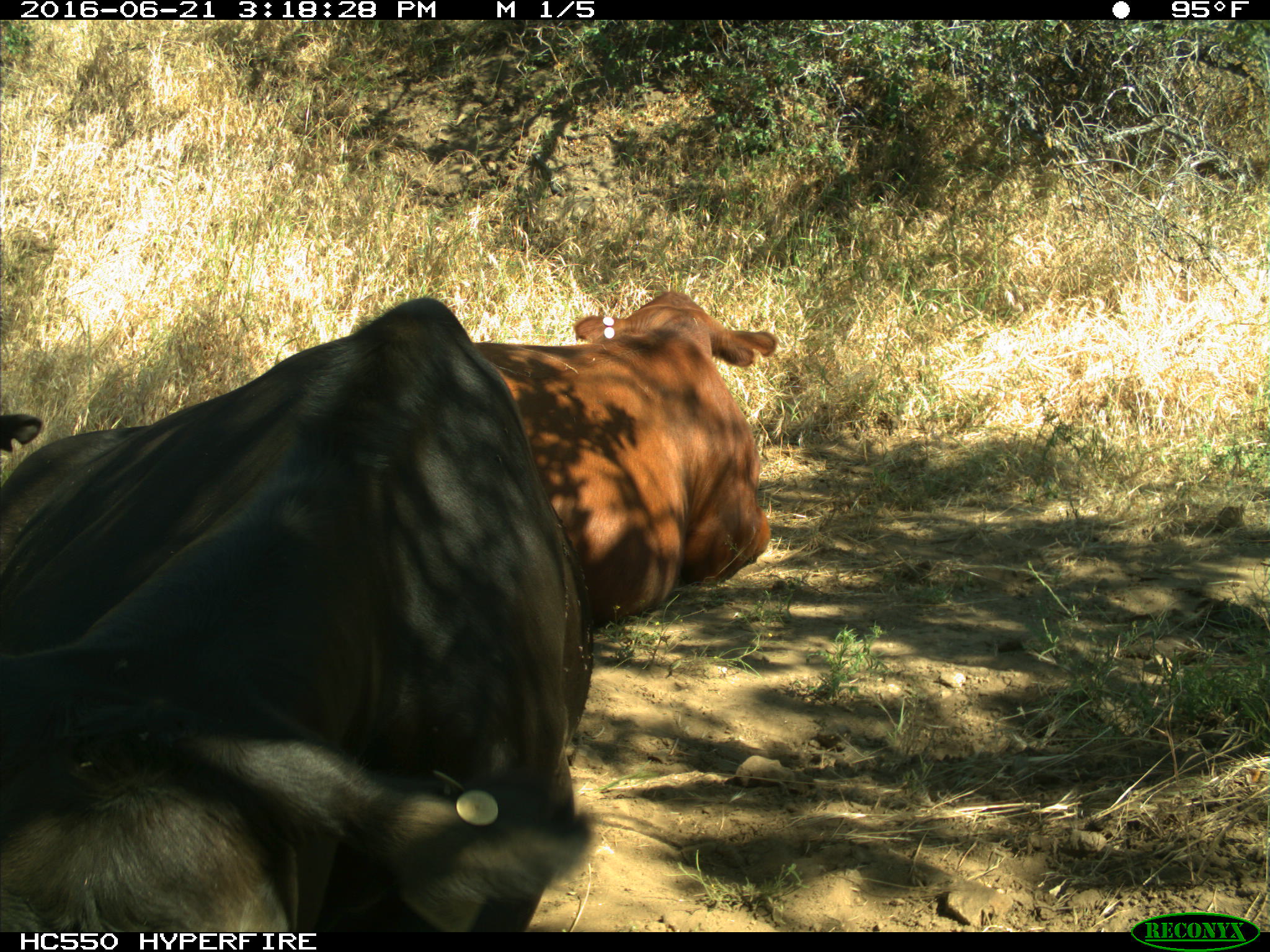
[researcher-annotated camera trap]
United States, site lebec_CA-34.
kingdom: Animalia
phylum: Chordata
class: Mammalia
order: Artiodactyla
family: Bovidae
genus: Bos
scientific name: Bos taurus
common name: domestic cow